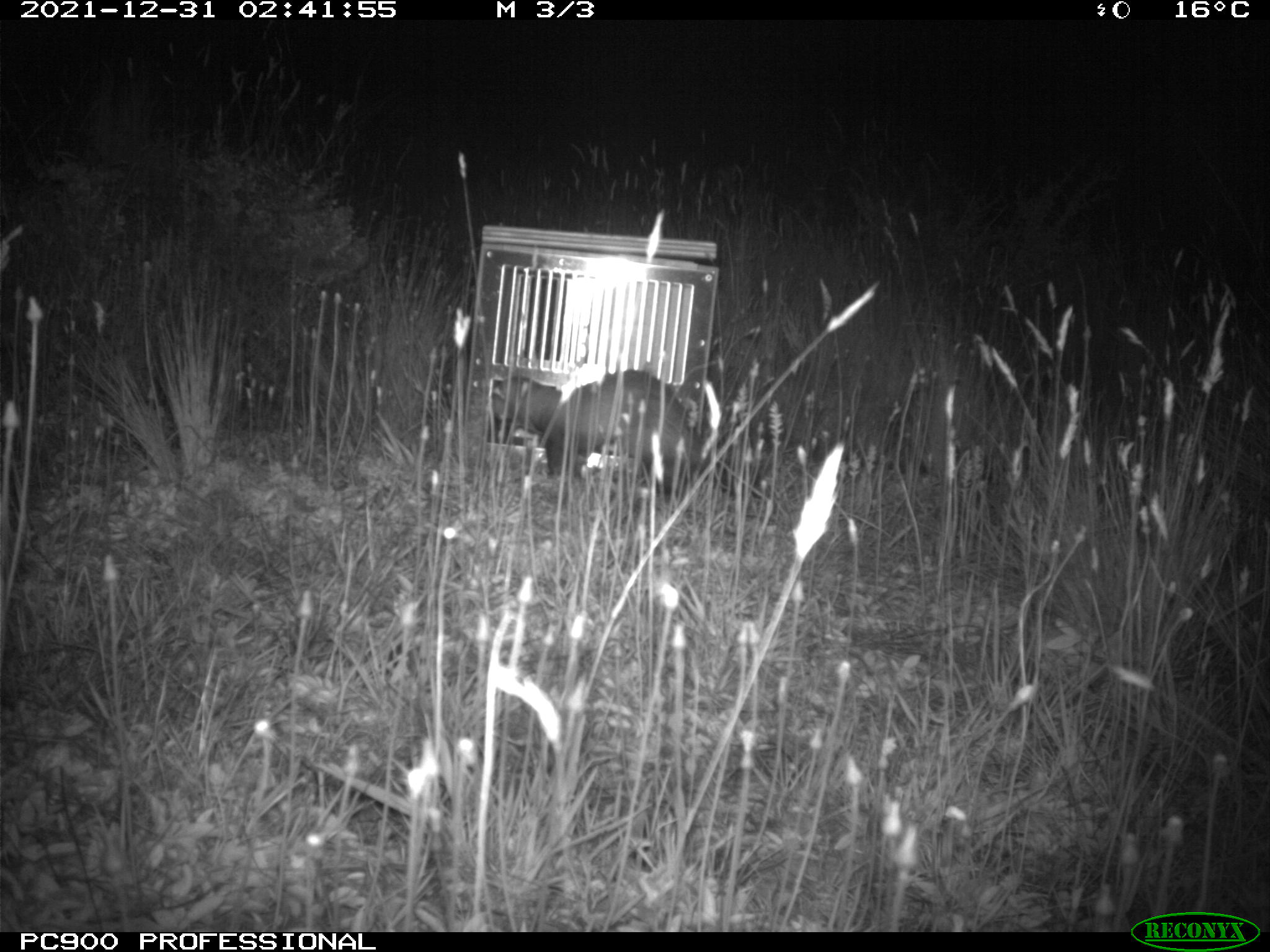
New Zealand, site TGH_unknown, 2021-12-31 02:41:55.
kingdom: Animalia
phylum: Chordata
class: Mammalia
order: Carnivora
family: Mustelidae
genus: Mustela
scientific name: Mustela furo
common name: ferret